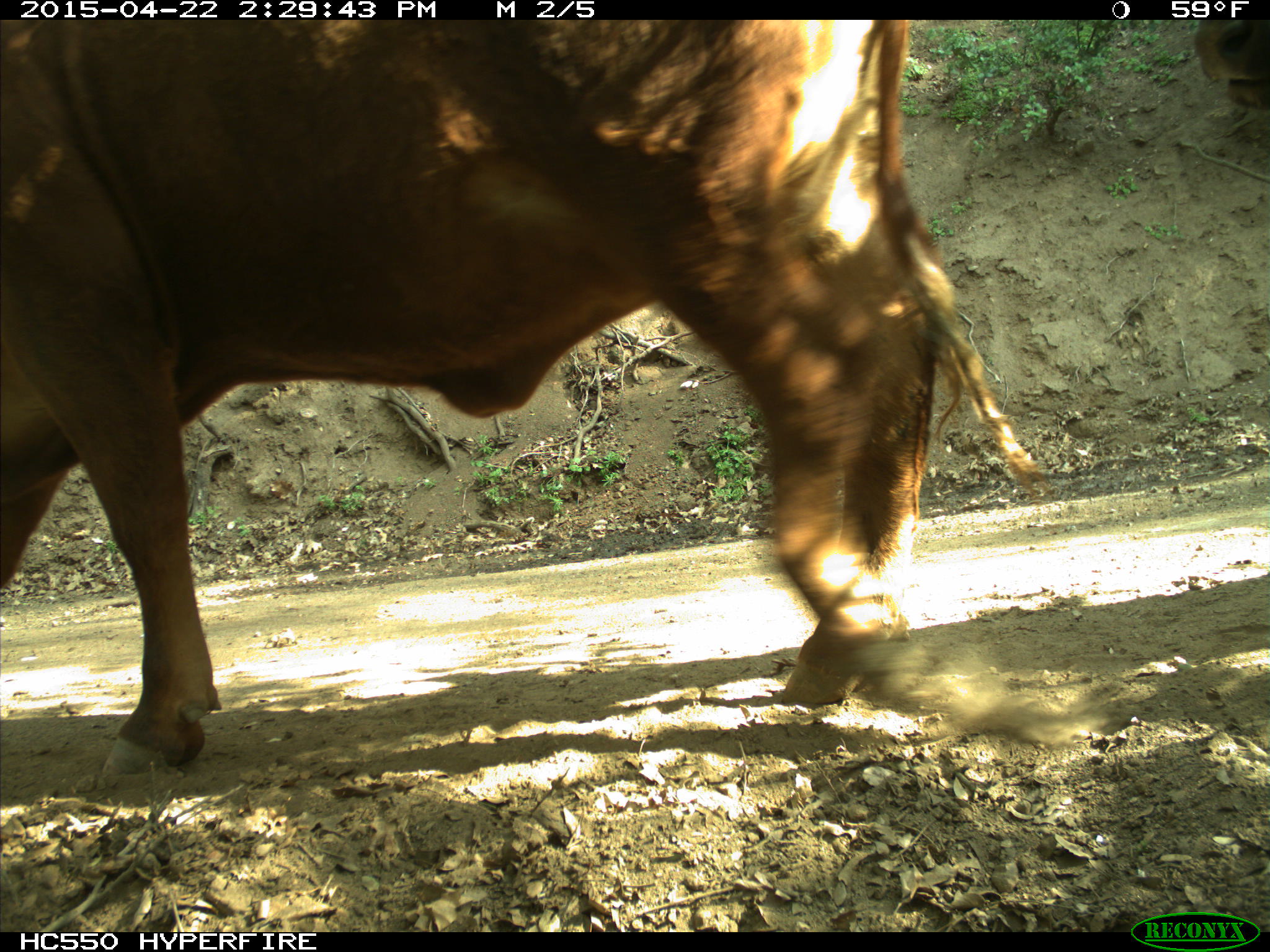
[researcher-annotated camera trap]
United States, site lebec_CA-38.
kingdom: Animalia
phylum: Chordata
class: Mammalia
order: Artiodactyla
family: Bovidae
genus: Bos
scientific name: Bos taurus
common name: domestic cow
Bos taurus (domestic cow).